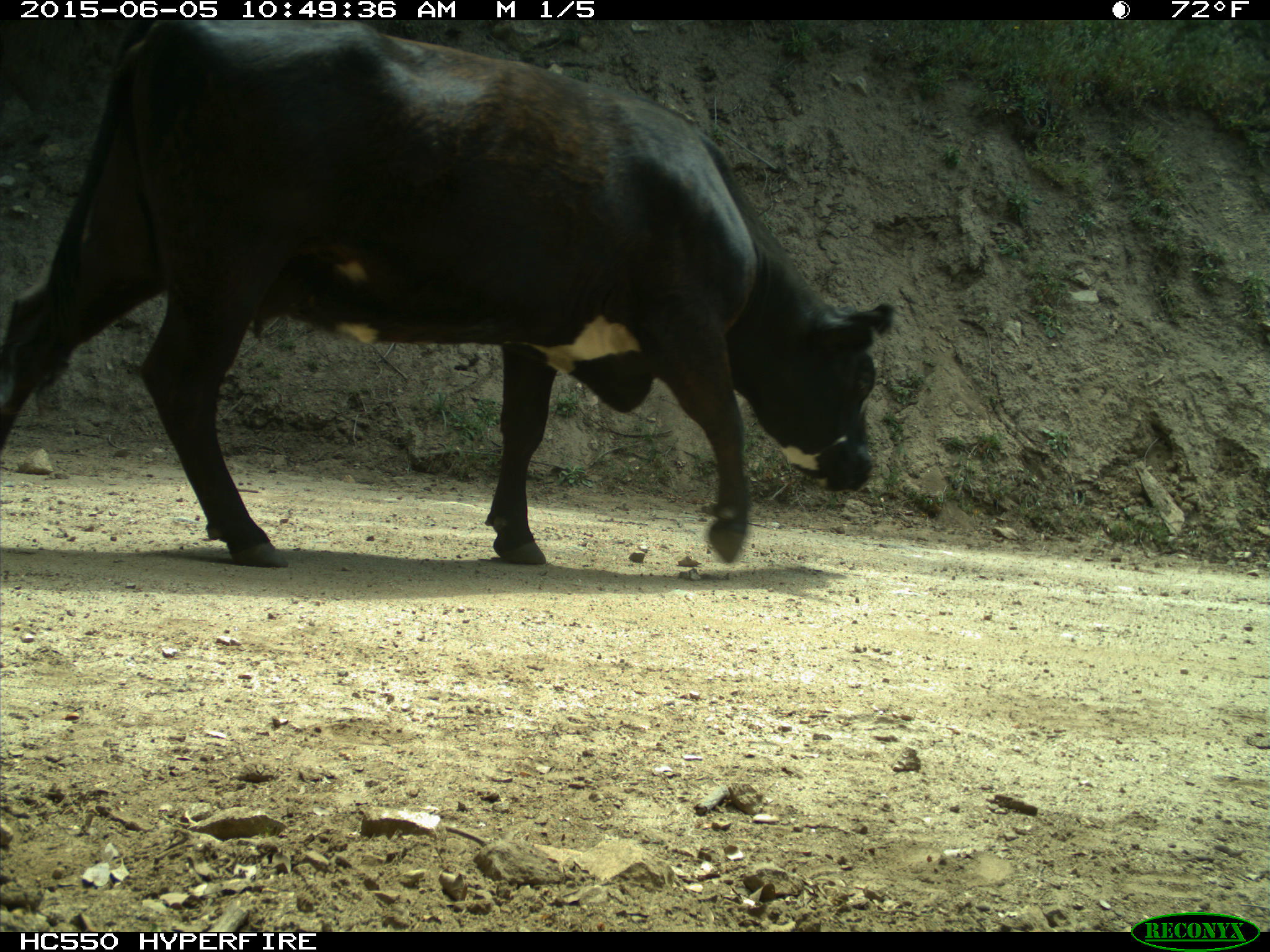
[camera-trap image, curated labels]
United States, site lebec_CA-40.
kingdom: Animalia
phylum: Chordata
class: Mammalia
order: Artiodactyla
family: Bovidae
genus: Bos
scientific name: Bos taurus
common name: domestic cow